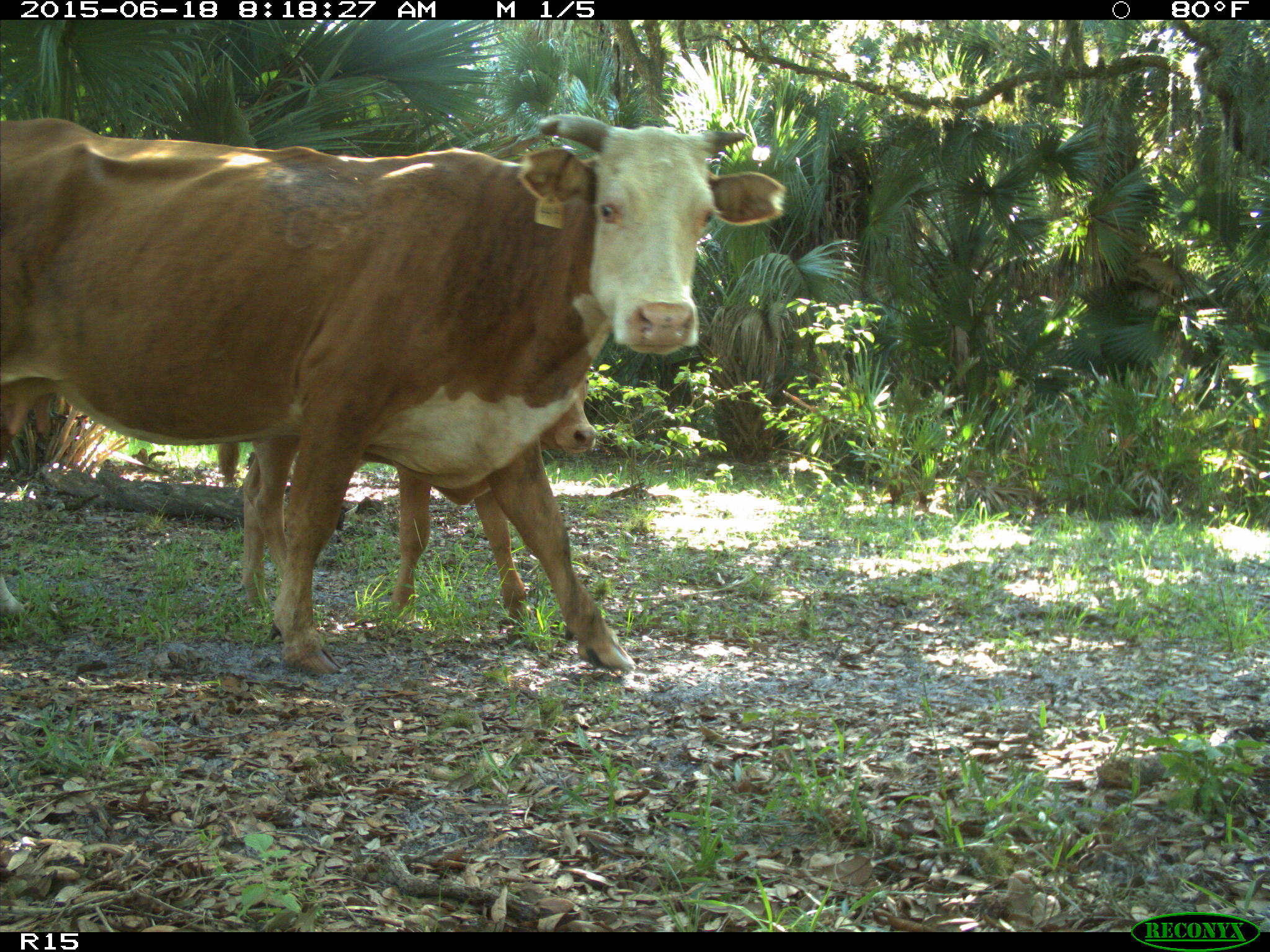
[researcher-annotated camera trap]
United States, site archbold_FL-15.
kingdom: Animalia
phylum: Chordata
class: Mammalia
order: Artiodactyla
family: Bovidae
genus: Bos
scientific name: Bos taurus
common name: domestic cow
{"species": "Bos taurus (domestic cow)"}